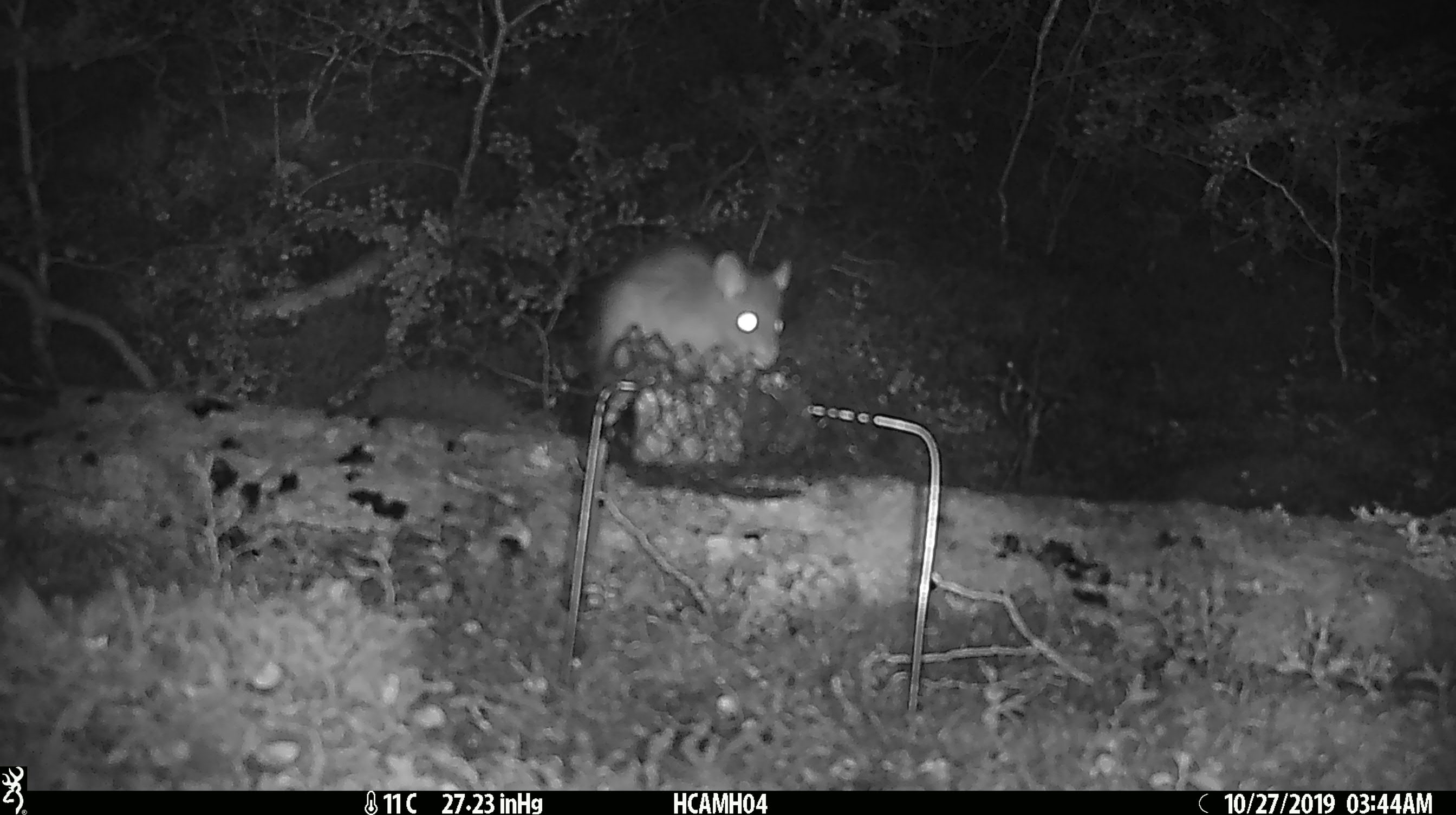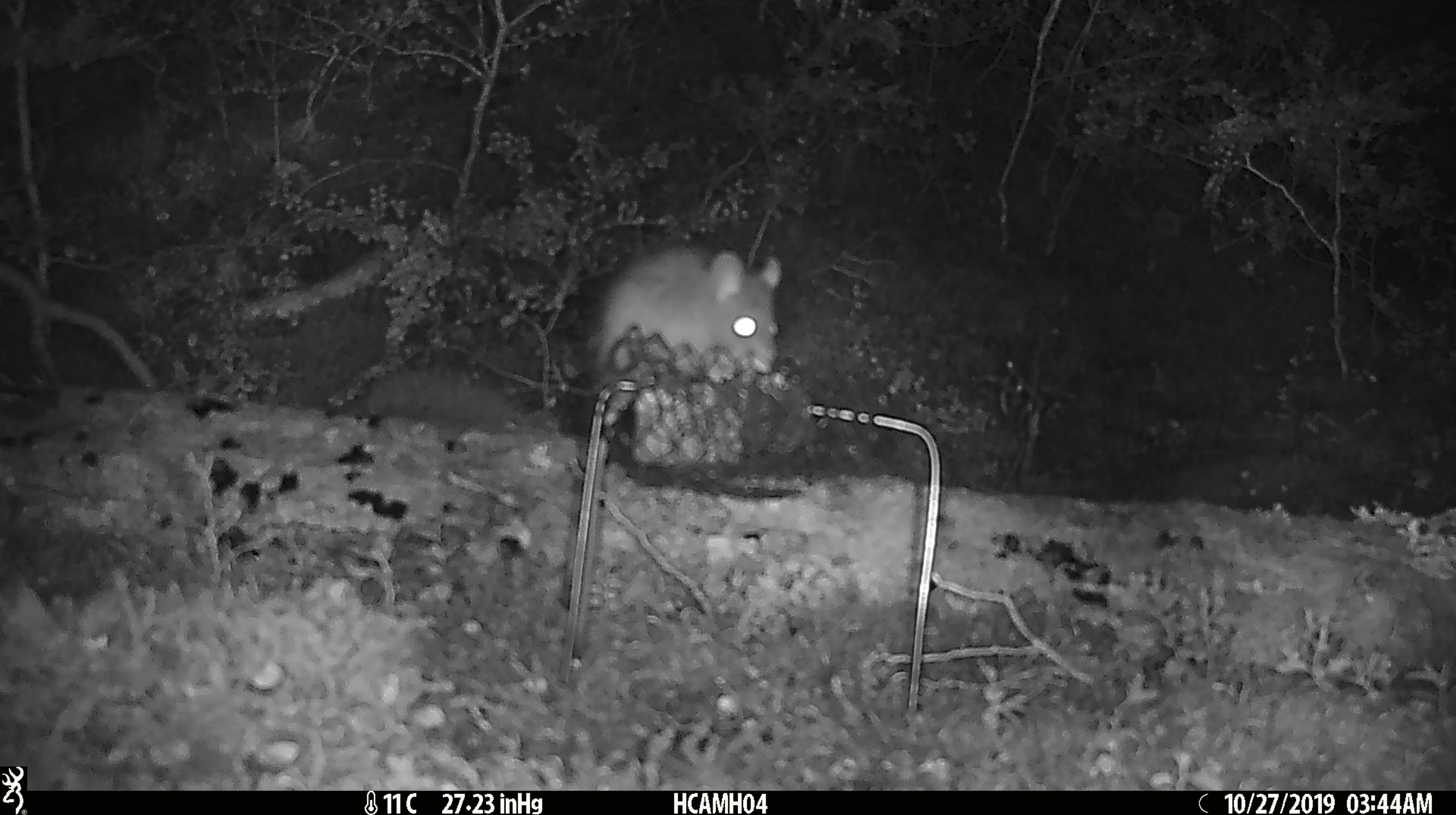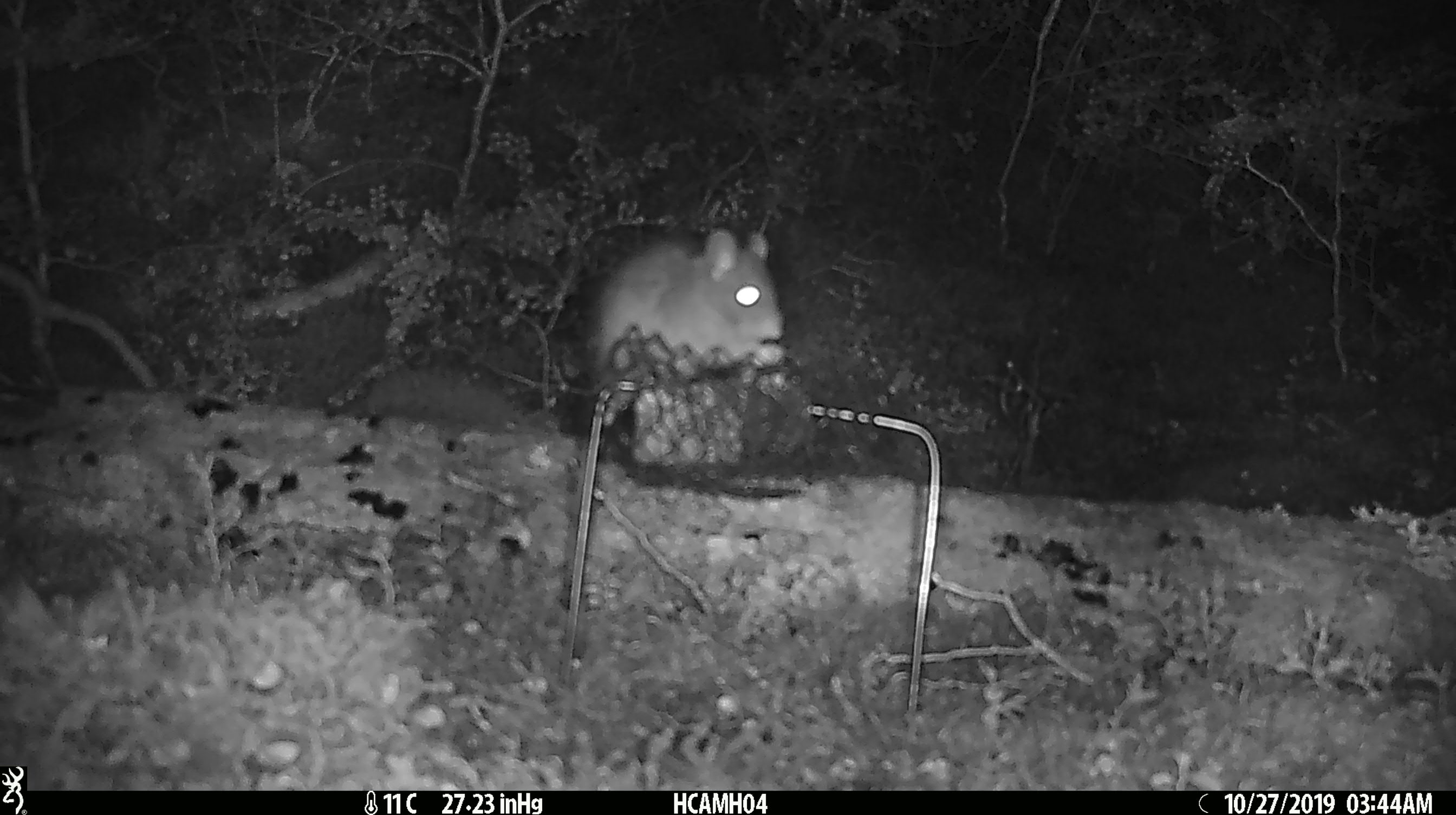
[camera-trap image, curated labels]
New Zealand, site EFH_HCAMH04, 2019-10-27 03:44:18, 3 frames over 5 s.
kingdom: Animalia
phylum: Chordata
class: Mammalia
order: Rodentia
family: Muridae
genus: Rattus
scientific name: Rattus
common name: rat